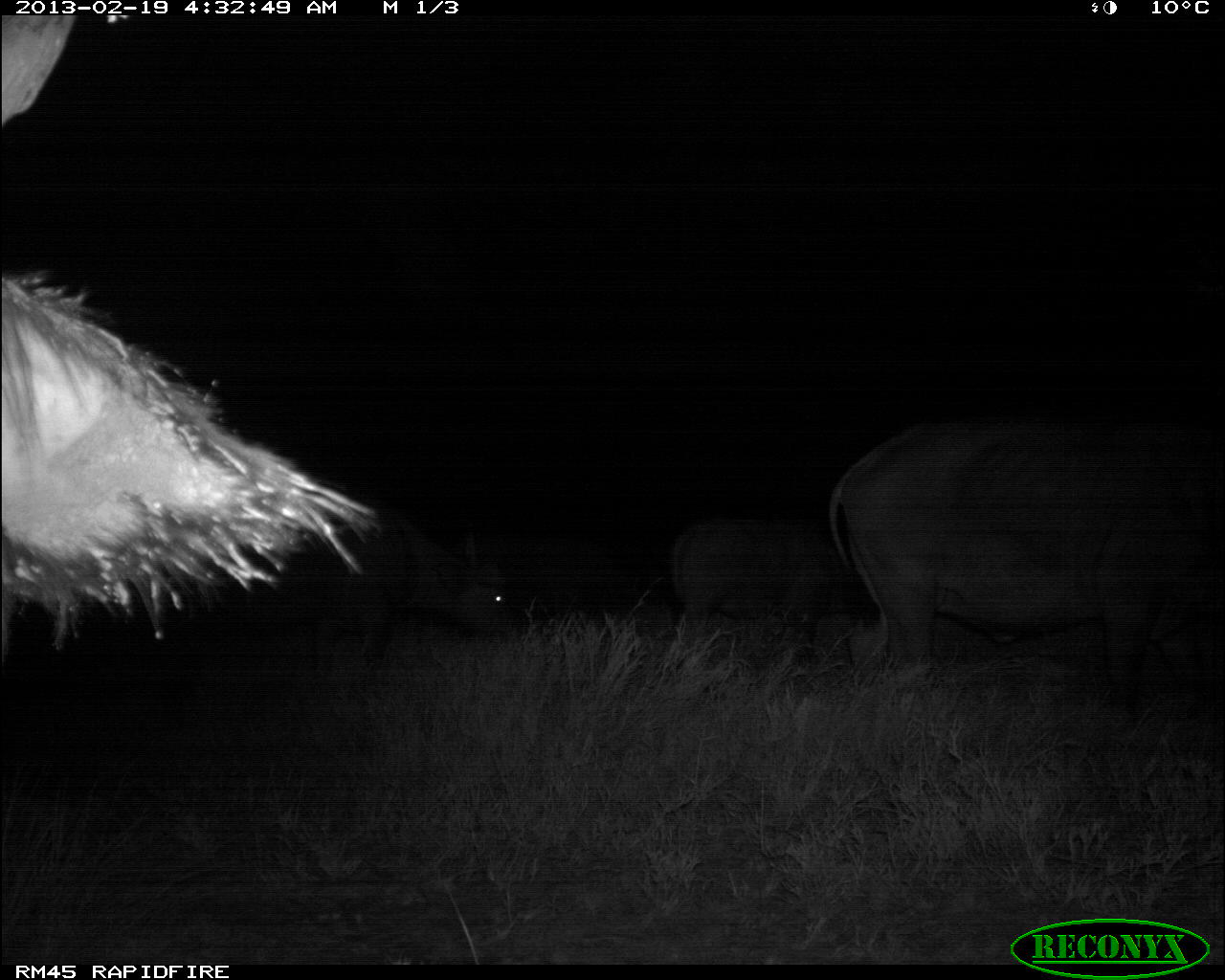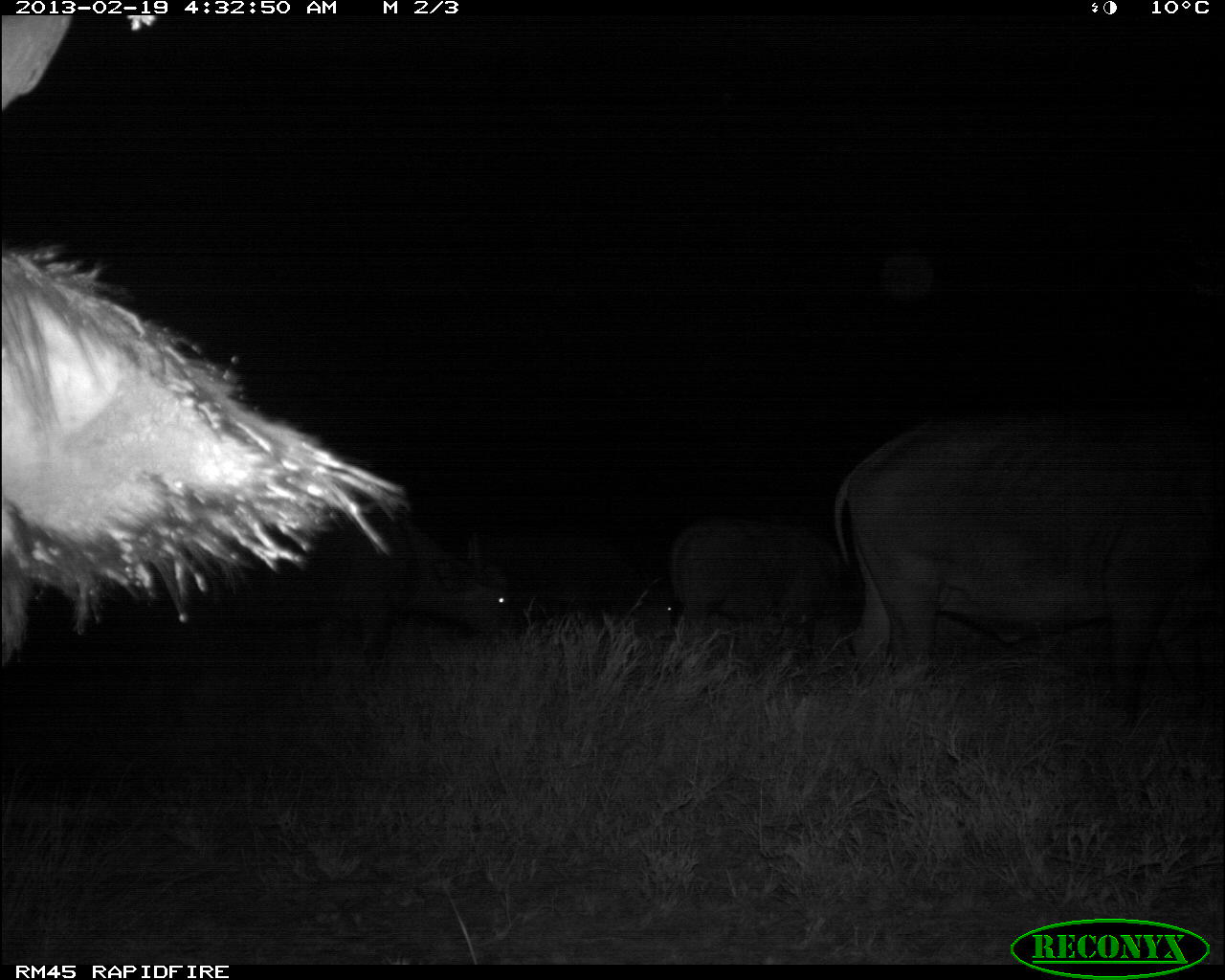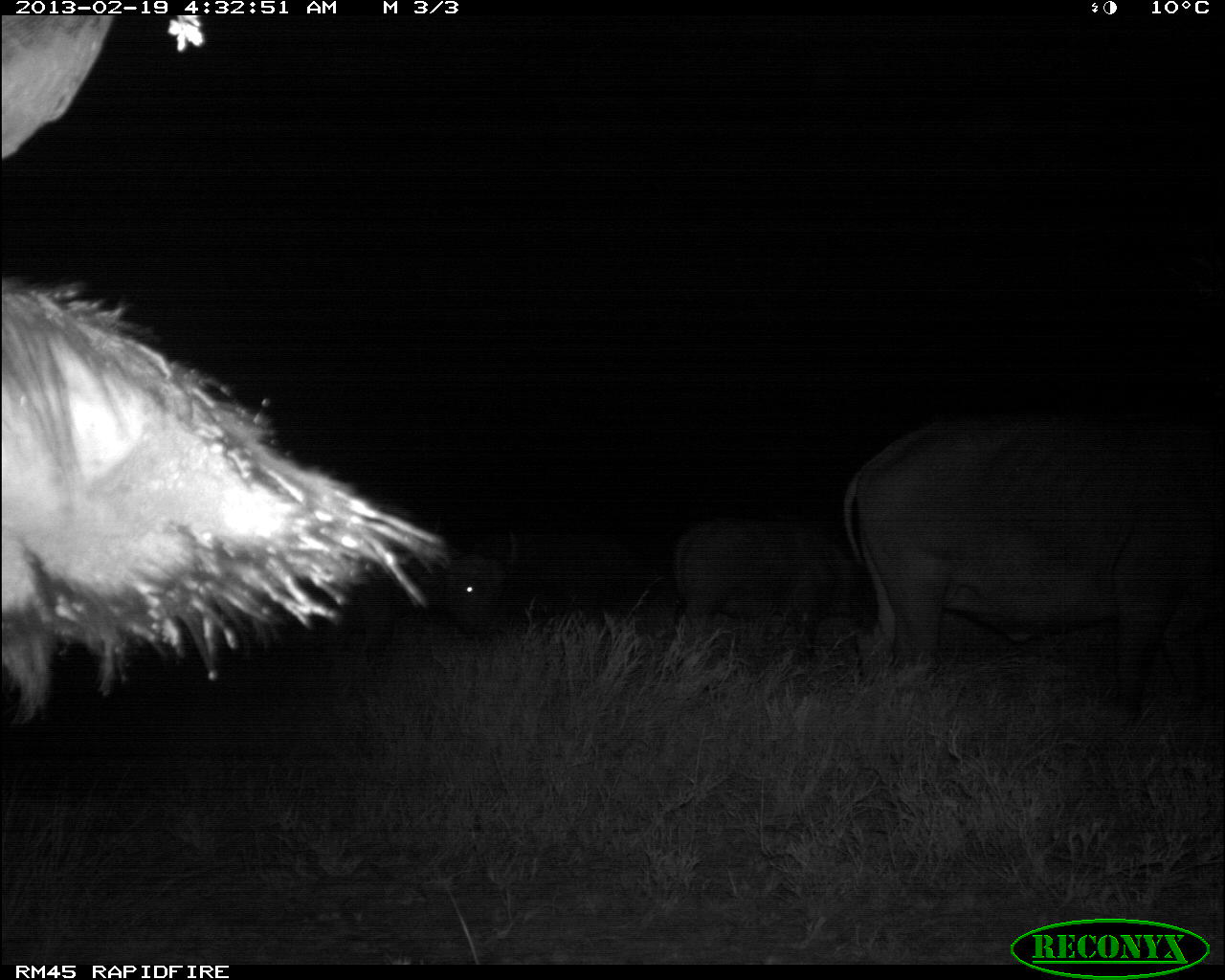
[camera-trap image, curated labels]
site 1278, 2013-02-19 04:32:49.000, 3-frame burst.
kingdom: Animalia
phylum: Chordata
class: Mammalia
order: Artiodactyla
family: Bovidae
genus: Syncerus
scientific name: Syncerus caffer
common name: african buffalo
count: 5